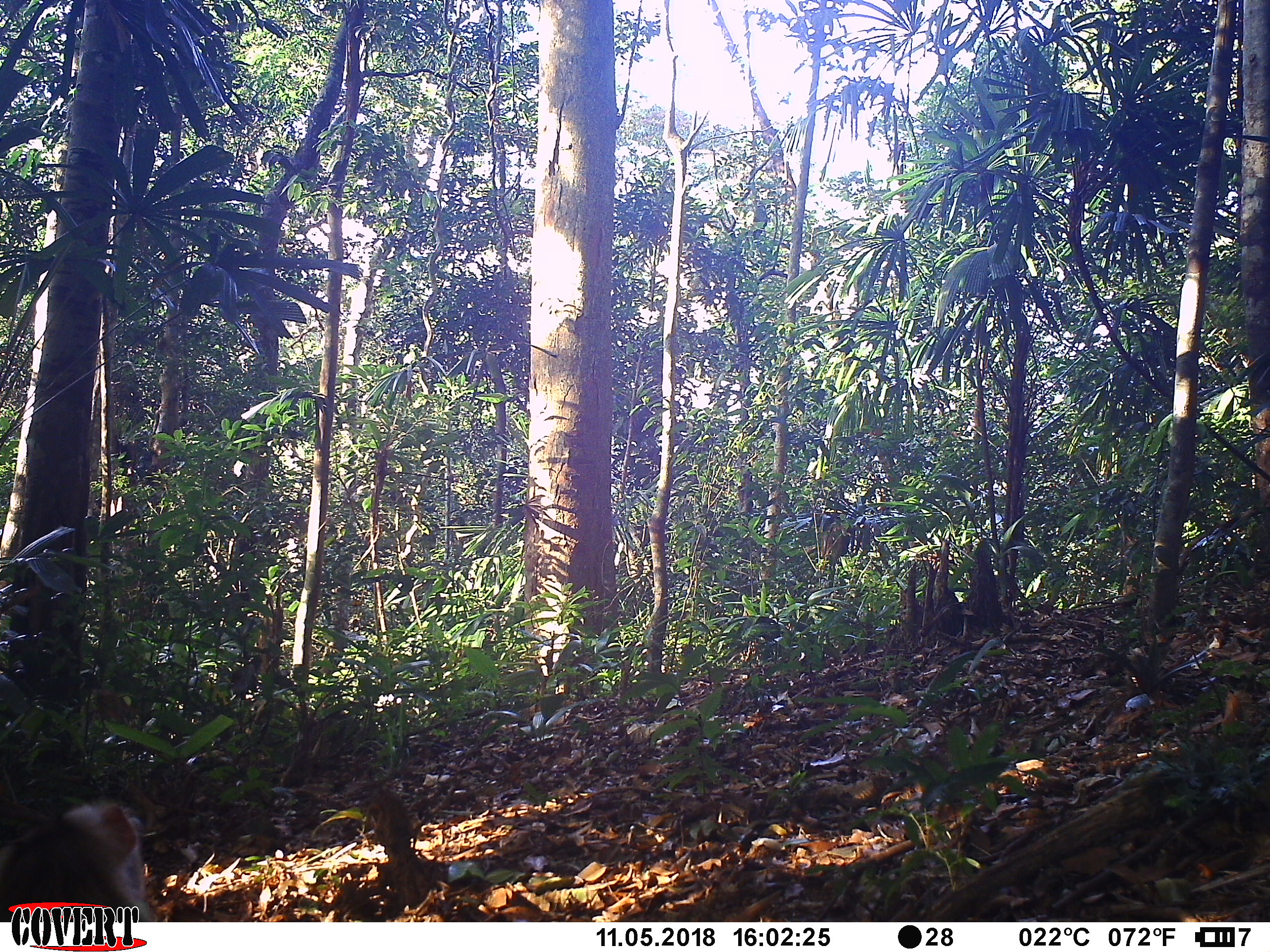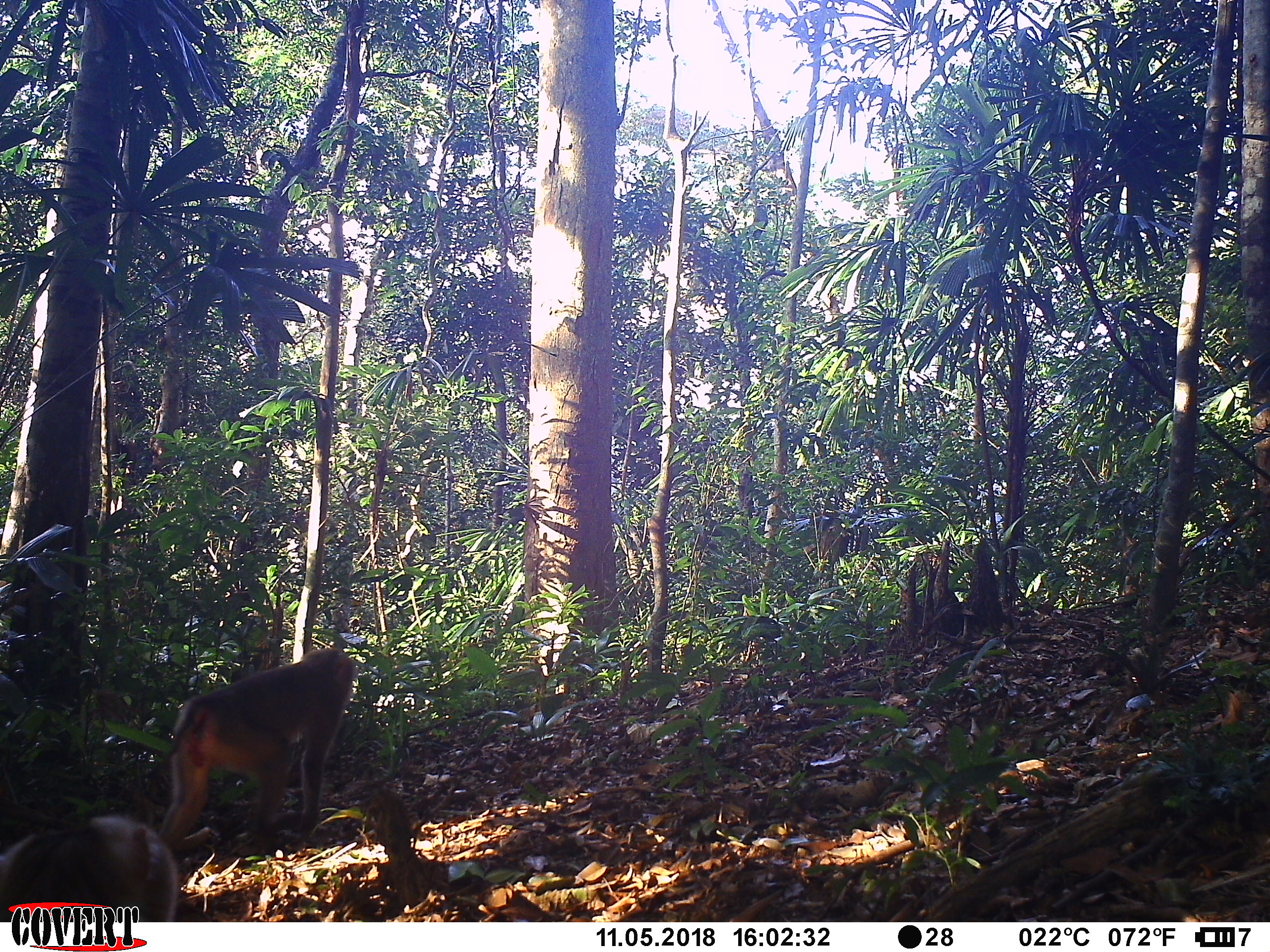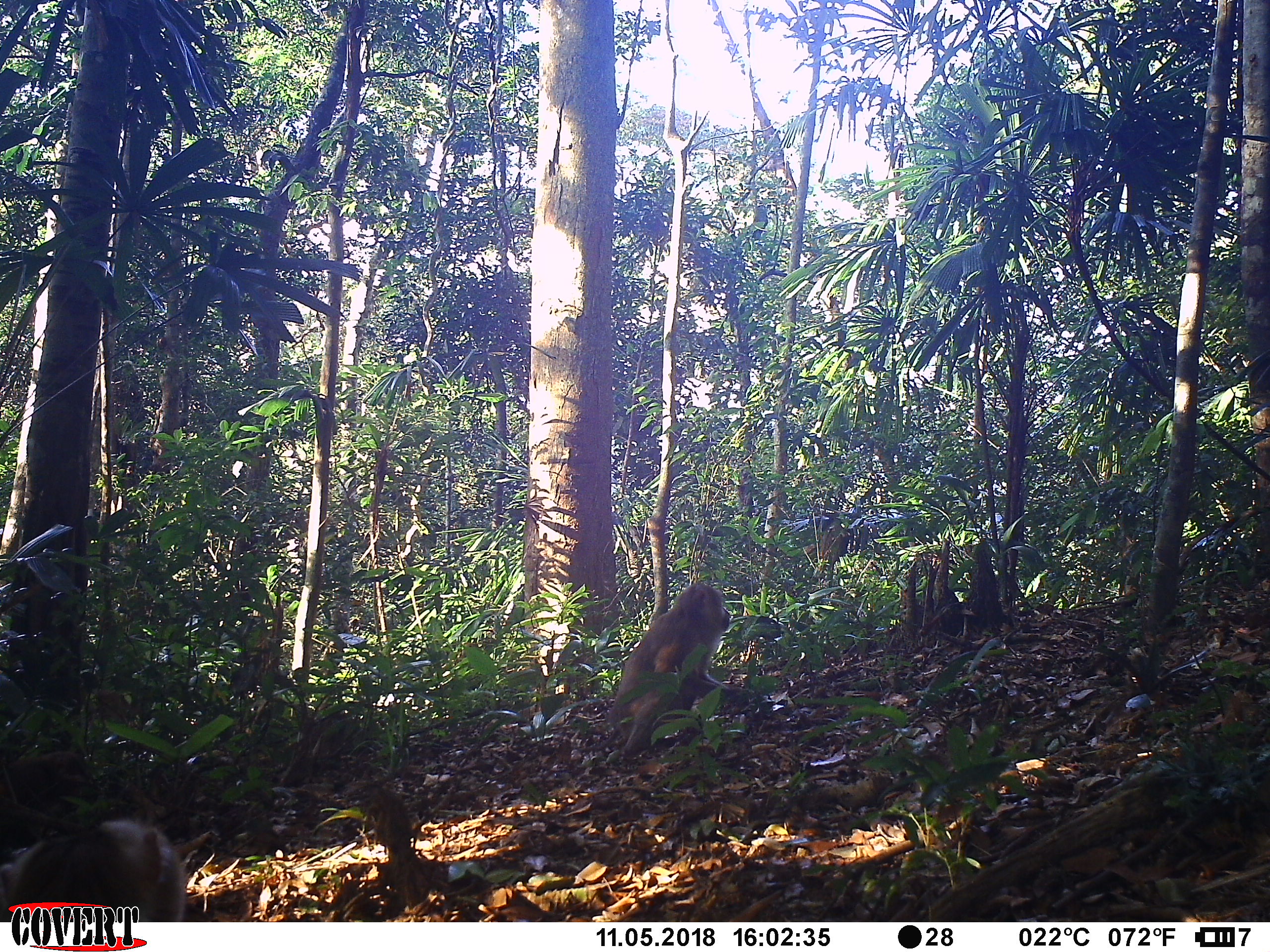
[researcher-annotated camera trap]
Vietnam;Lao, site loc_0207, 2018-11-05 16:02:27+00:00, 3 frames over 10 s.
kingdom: Animalia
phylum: Chordata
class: Mammalia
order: Primates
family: Cercopithecidae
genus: Macaca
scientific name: Macaca nemestrina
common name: pig-tailed macaque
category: pig tailed macaque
Pig tailed macaque (pig-tailed macaque) (Macaca nemestrina). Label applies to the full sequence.